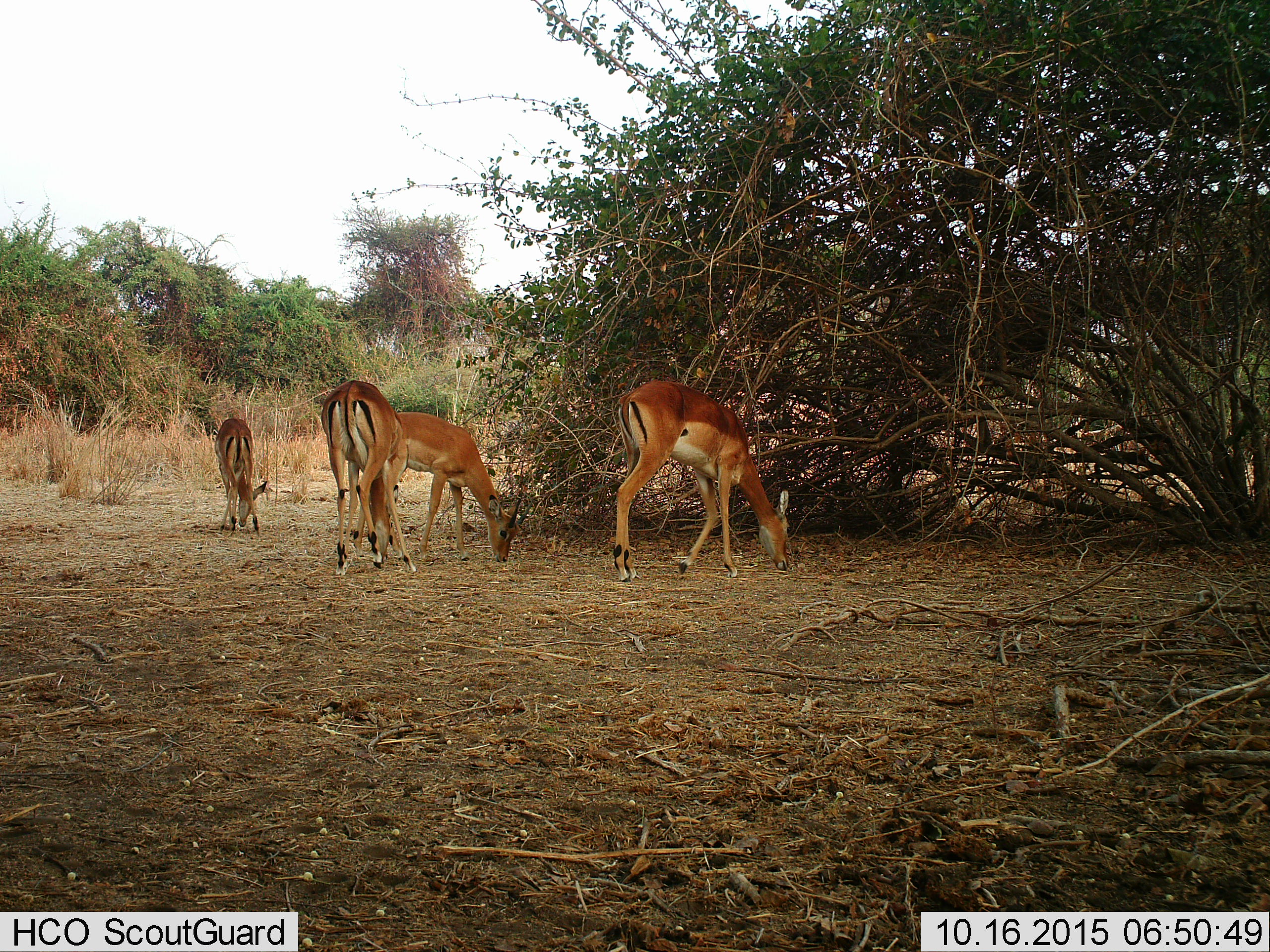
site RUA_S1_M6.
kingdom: Animalia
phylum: Chordata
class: Mammalia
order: Artiodactyla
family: Bovidae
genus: Aepyceros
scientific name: Aepyceros melampus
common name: impala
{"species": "impala (Aepyceros melampus)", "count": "4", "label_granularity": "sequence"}